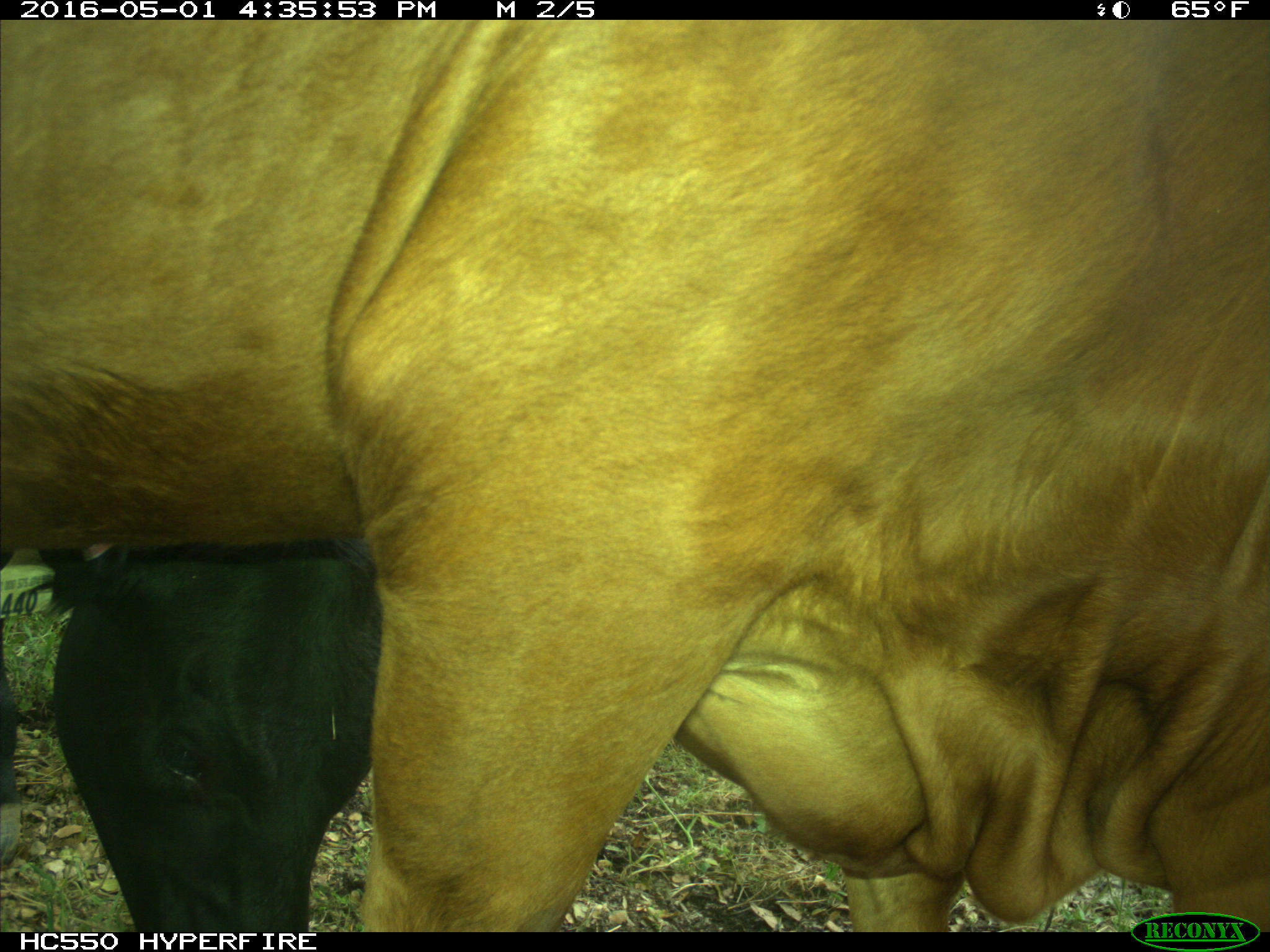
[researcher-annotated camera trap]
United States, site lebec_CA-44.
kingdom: Animalia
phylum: Chordata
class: Mammalia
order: Artiodactyla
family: Bovidae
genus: Bos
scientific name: Bos taurus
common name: domestic cow